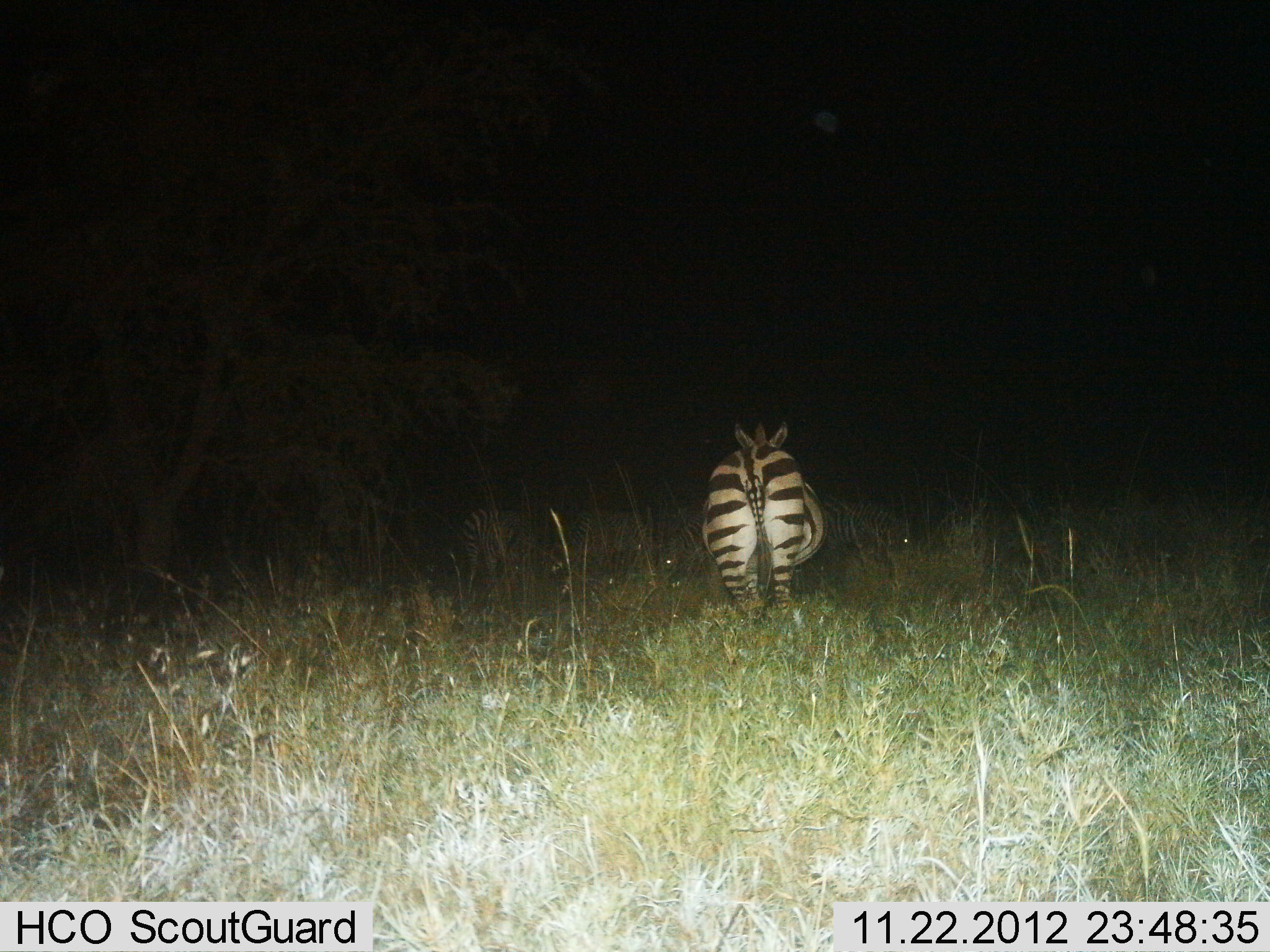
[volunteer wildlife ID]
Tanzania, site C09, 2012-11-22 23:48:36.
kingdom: Animalia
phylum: Chordata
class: Mammalia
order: Perissodactyla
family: Equidae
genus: Equus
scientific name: Equus quagga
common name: plains zebra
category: zebra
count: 2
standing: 50%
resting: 10%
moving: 40%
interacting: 0%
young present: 0%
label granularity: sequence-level